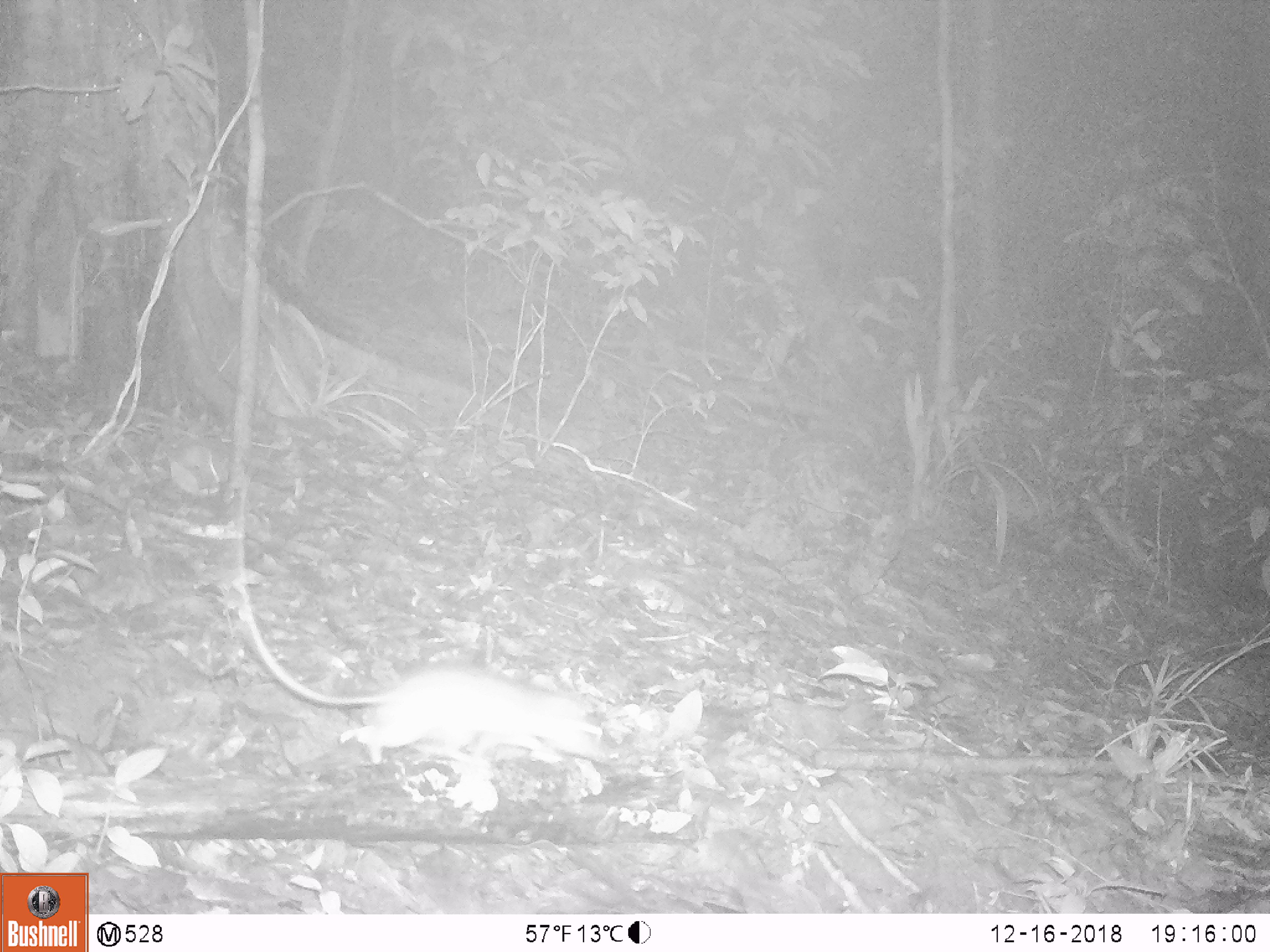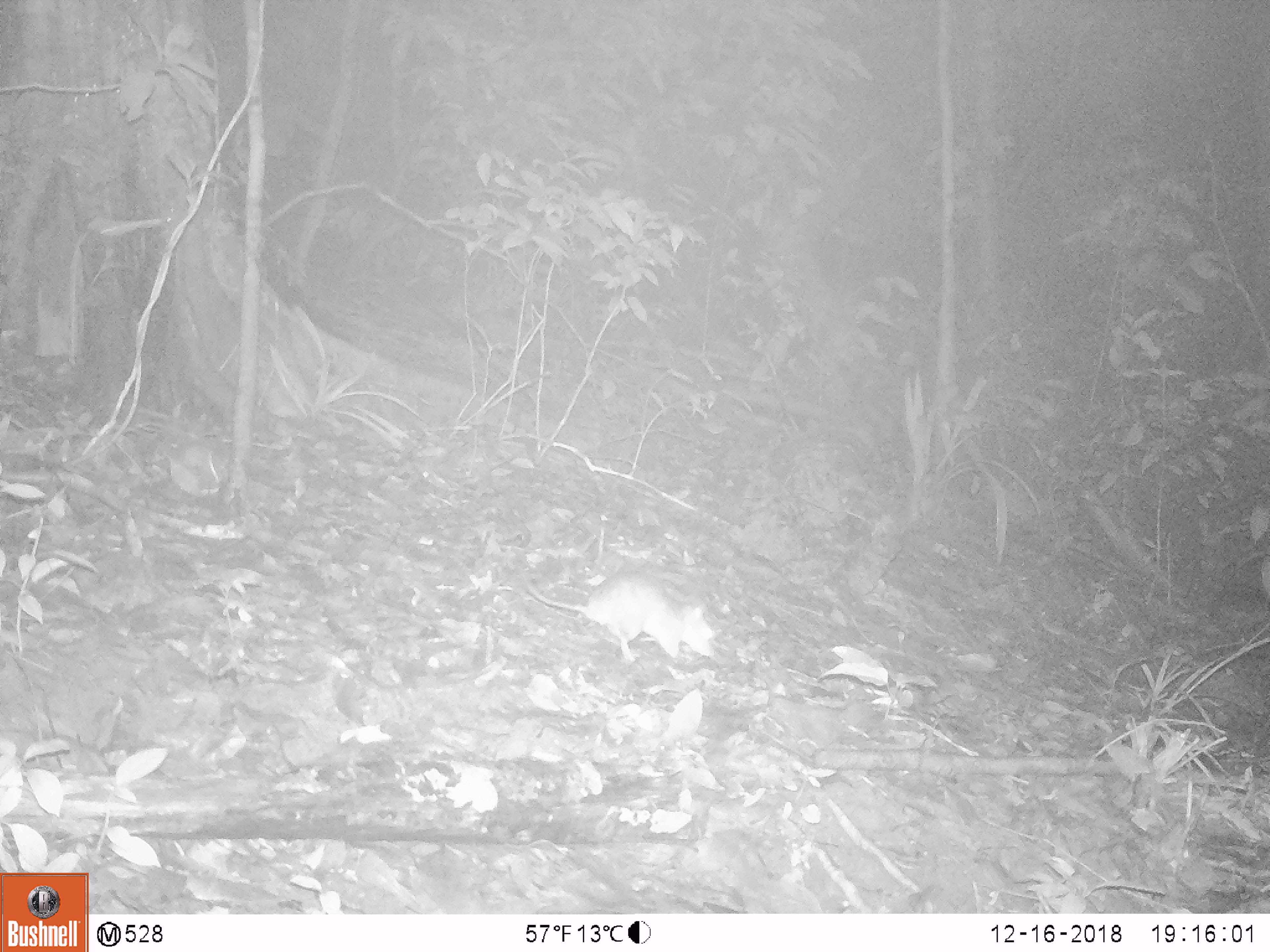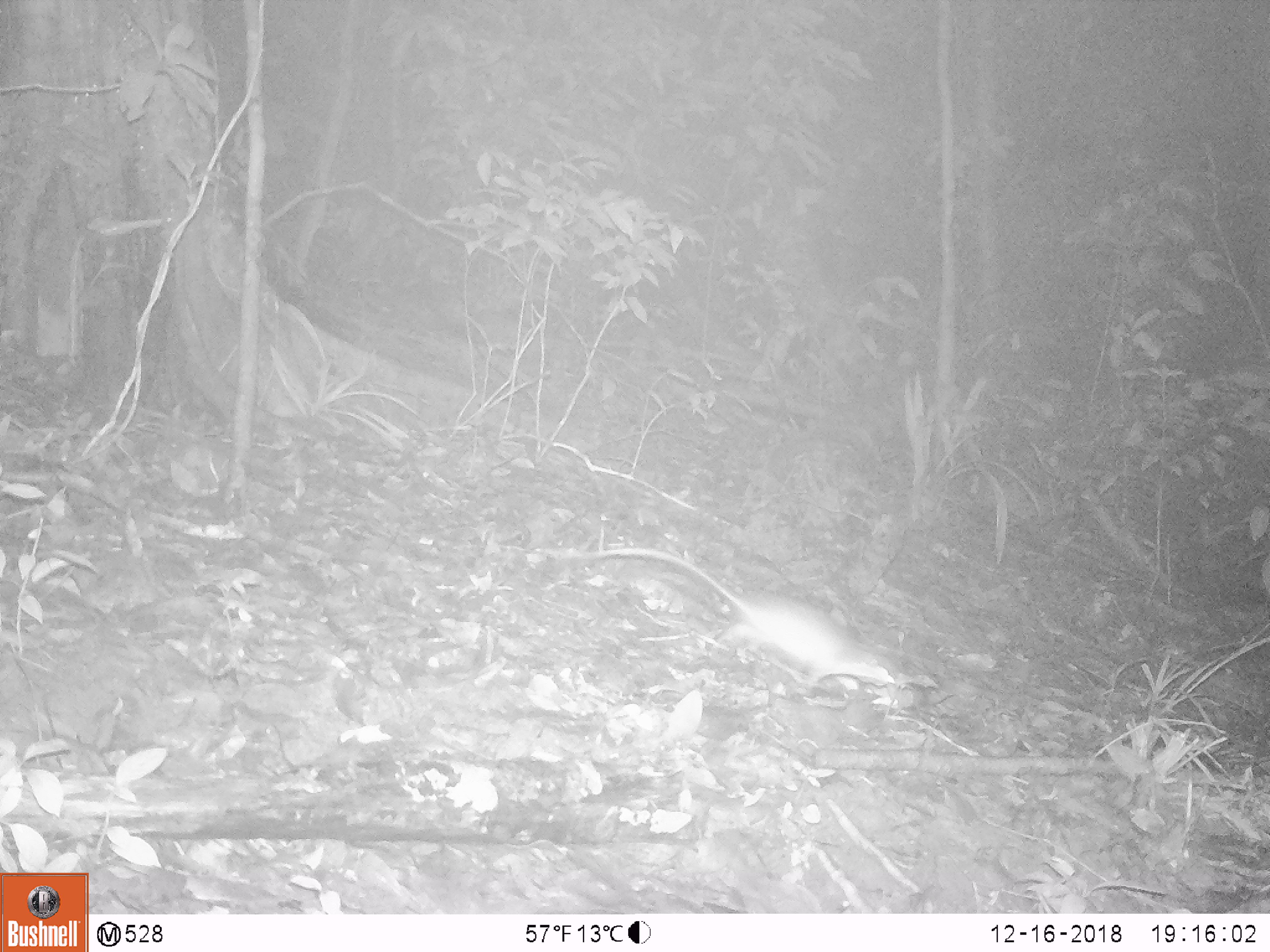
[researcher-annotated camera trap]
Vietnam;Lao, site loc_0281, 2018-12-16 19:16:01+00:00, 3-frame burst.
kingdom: Animalia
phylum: Chordata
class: Mammalia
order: Rodentia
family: Muridae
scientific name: Muridae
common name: old-world mice and rats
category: unidentified murid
Unidentified murid (old-world mice and rats) (Muridae). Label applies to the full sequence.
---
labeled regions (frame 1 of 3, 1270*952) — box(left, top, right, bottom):
unidentified murid: box(235, 461, 616, 766)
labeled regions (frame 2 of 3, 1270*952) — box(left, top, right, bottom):
unidentified murid: box(526, 570, 716, 662)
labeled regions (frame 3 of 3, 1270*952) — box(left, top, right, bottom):
unidentified murid: box(537, 545, 895, 690)